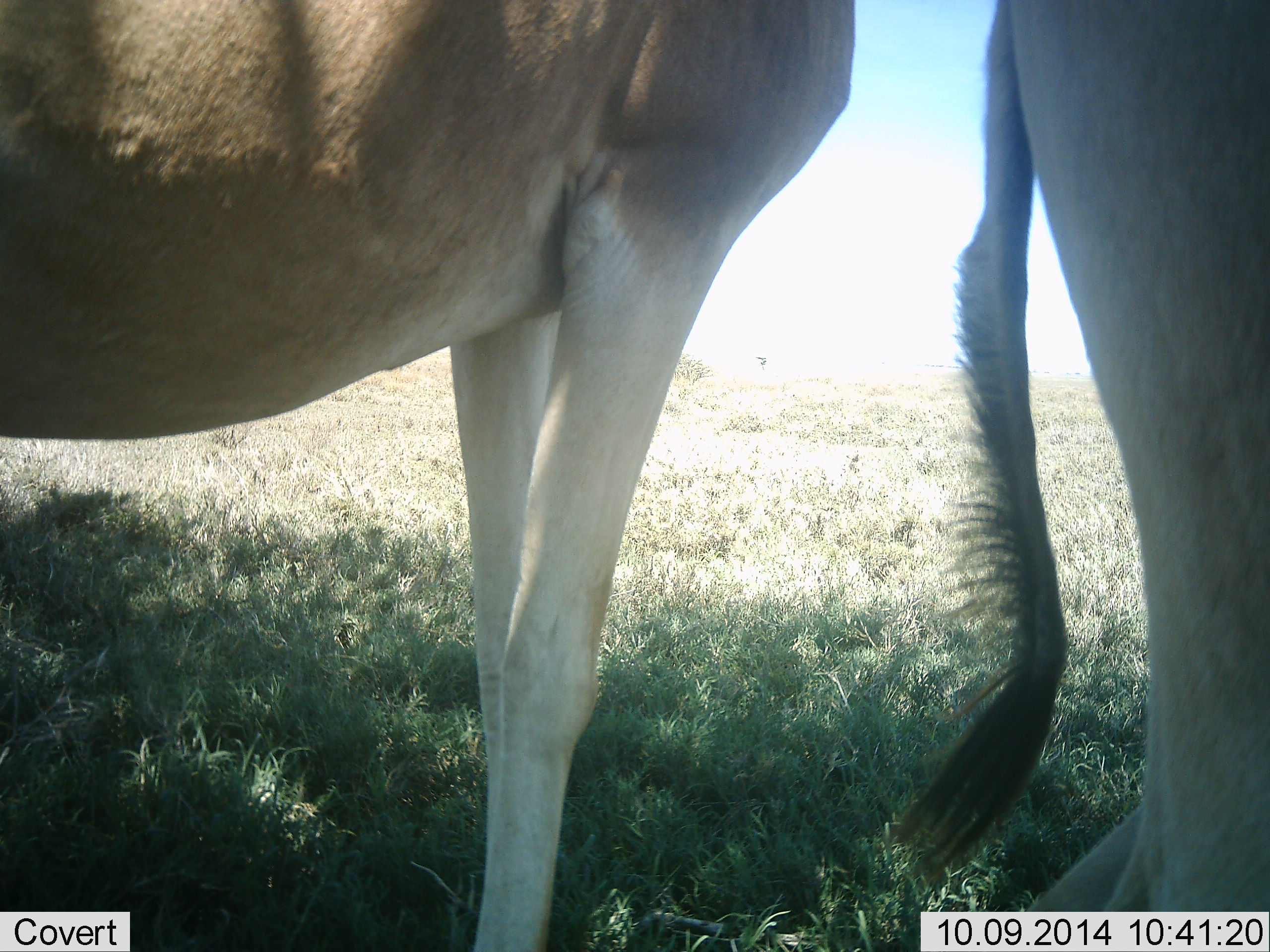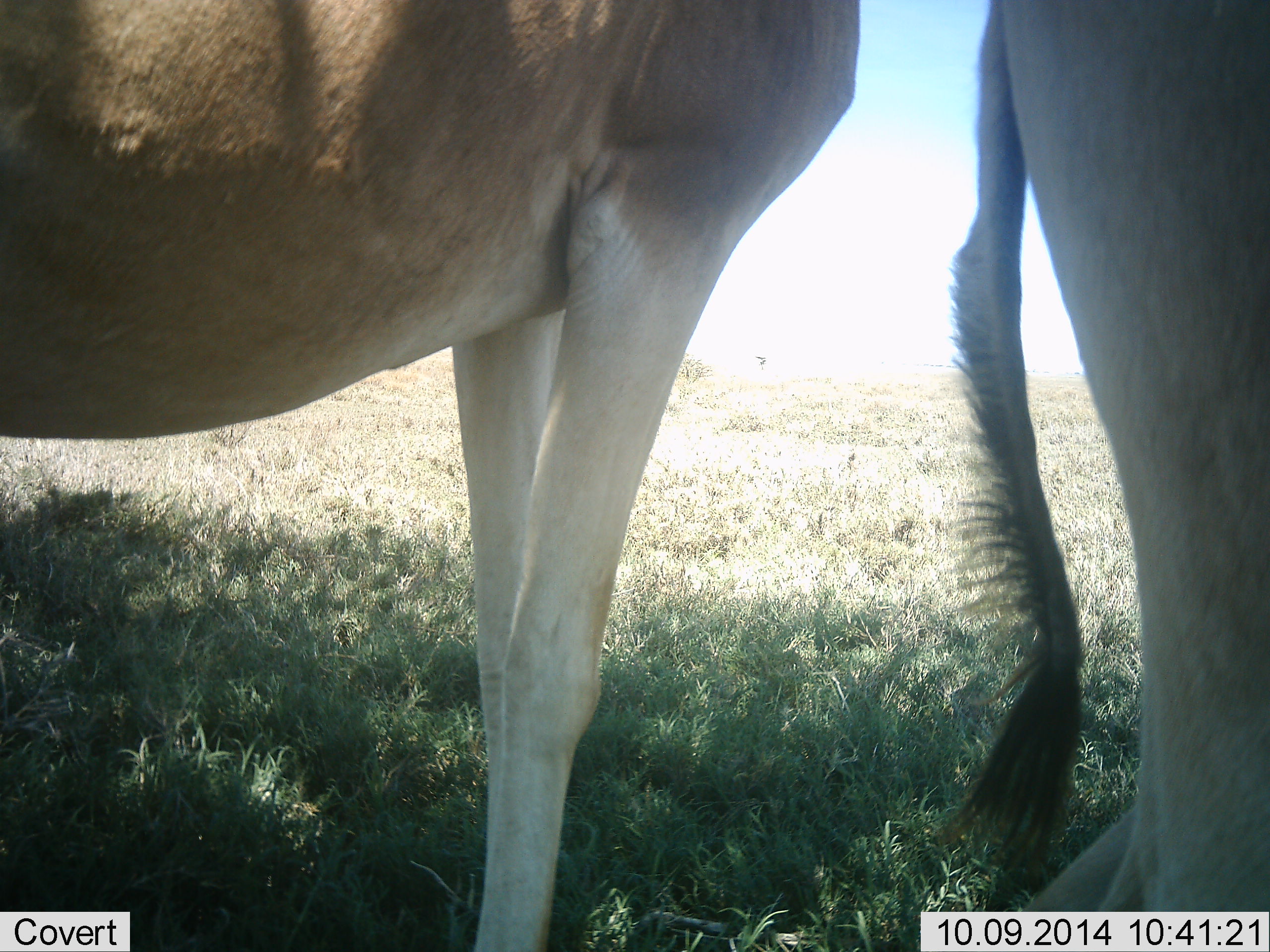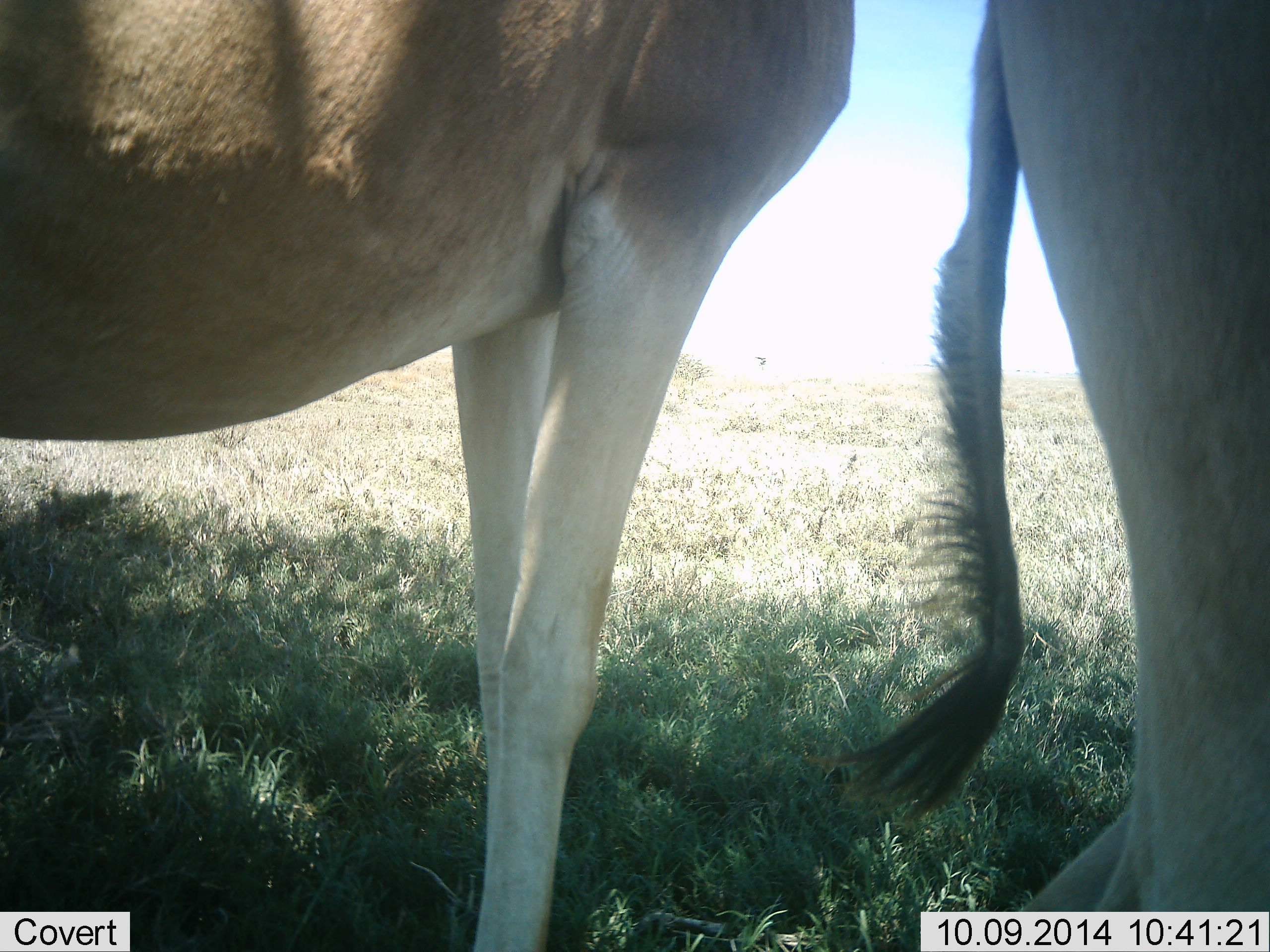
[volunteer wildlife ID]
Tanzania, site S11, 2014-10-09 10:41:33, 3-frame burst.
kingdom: Animalia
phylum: Chordata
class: Mammalia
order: Artiodactyla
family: Bovidae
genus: Alcelaphus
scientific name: Alcelaphus buselaphus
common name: hartebeest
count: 2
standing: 100%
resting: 0%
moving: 0%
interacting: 0%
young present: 0%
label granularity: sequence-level